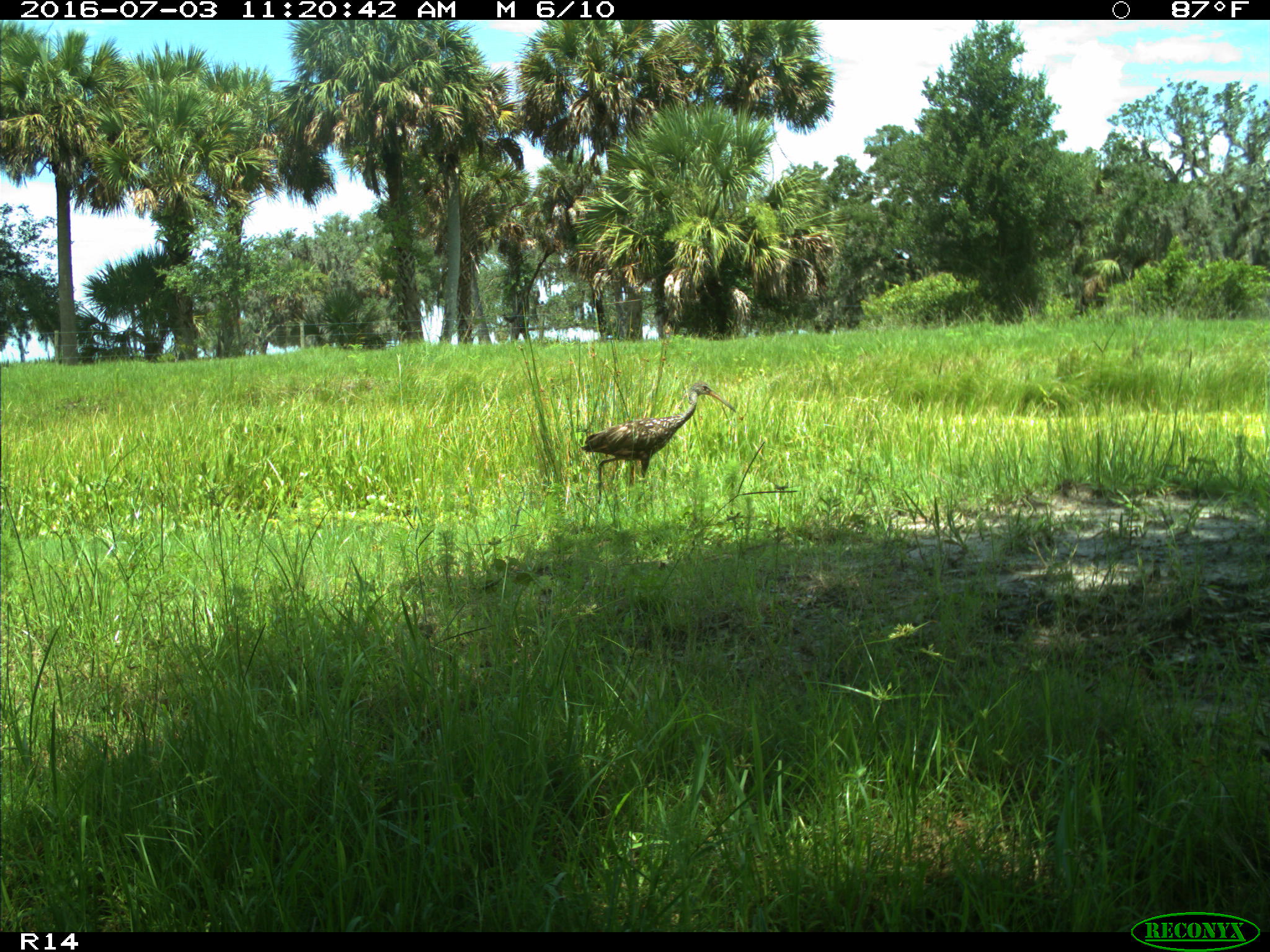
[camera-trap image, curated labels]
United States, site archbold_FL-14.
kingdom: Animalia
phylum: Chordata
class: Aves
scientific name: Aves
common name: birds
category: unidentified bird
Unidentified bird (birds) (Aves).